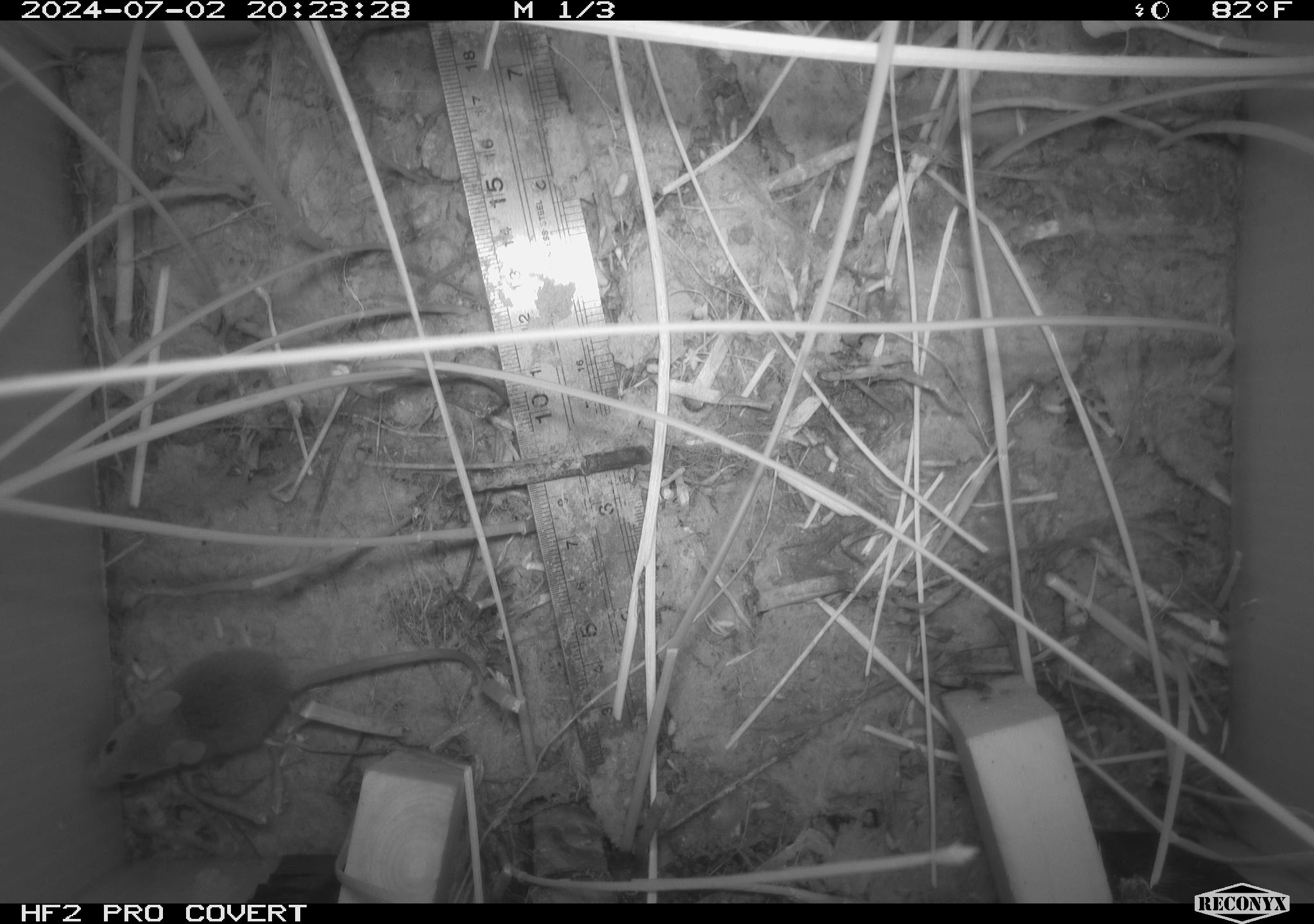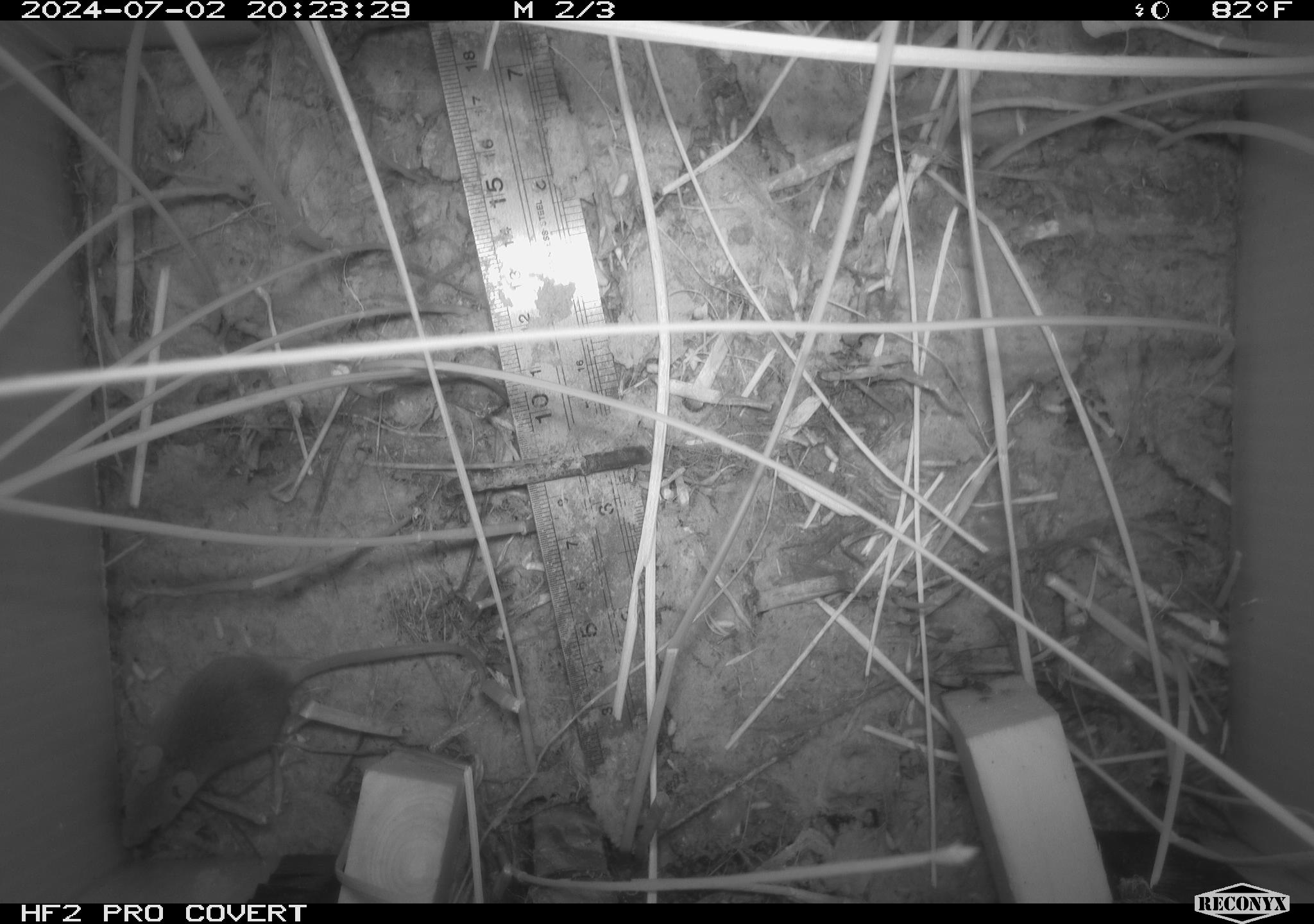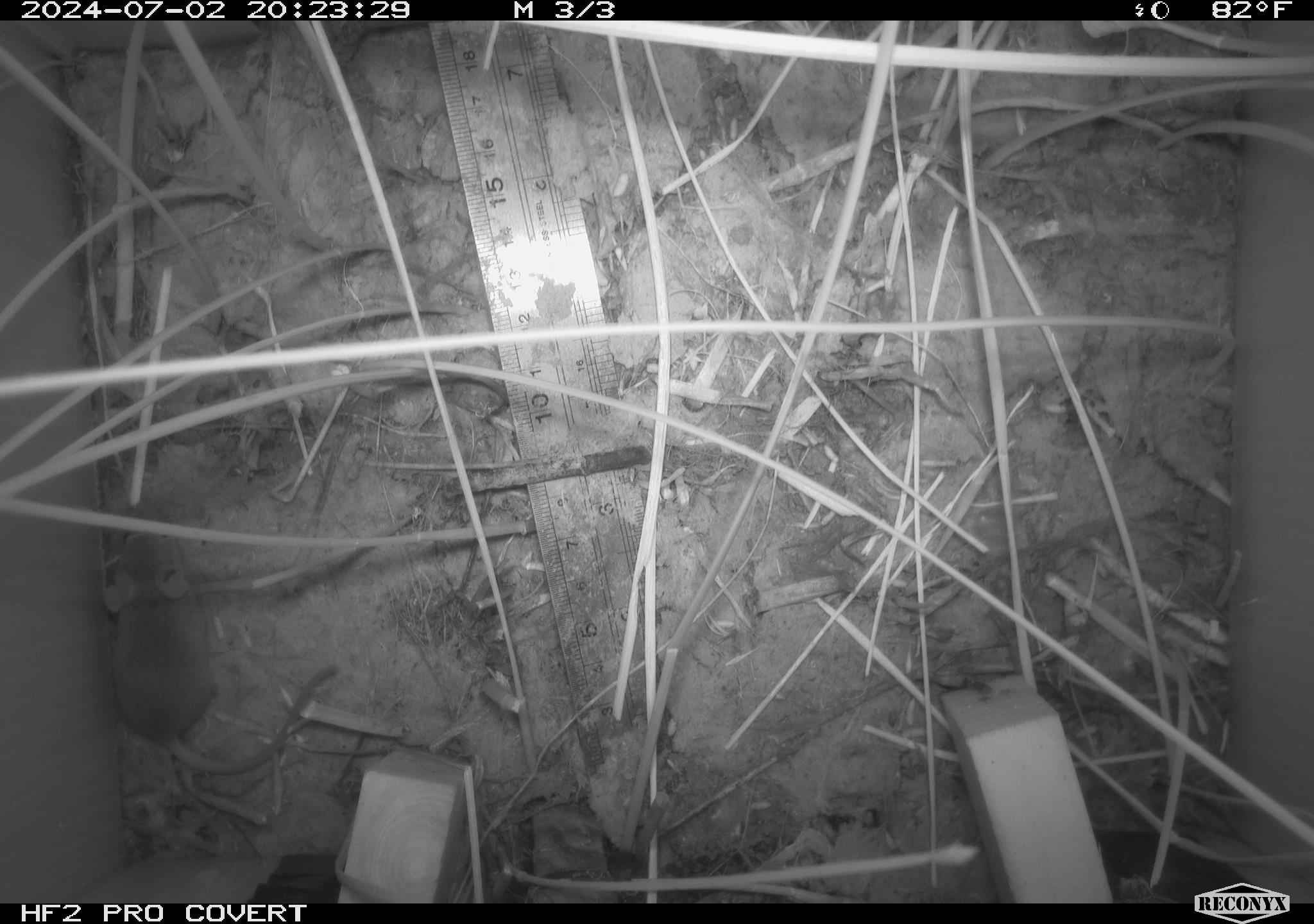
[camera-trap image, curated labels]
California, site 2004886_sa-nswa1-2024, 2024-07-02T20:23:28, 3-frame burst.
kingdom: Animalia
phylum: Chordata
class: Mammalia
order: Rodentia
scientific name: Rodentia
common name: rodent